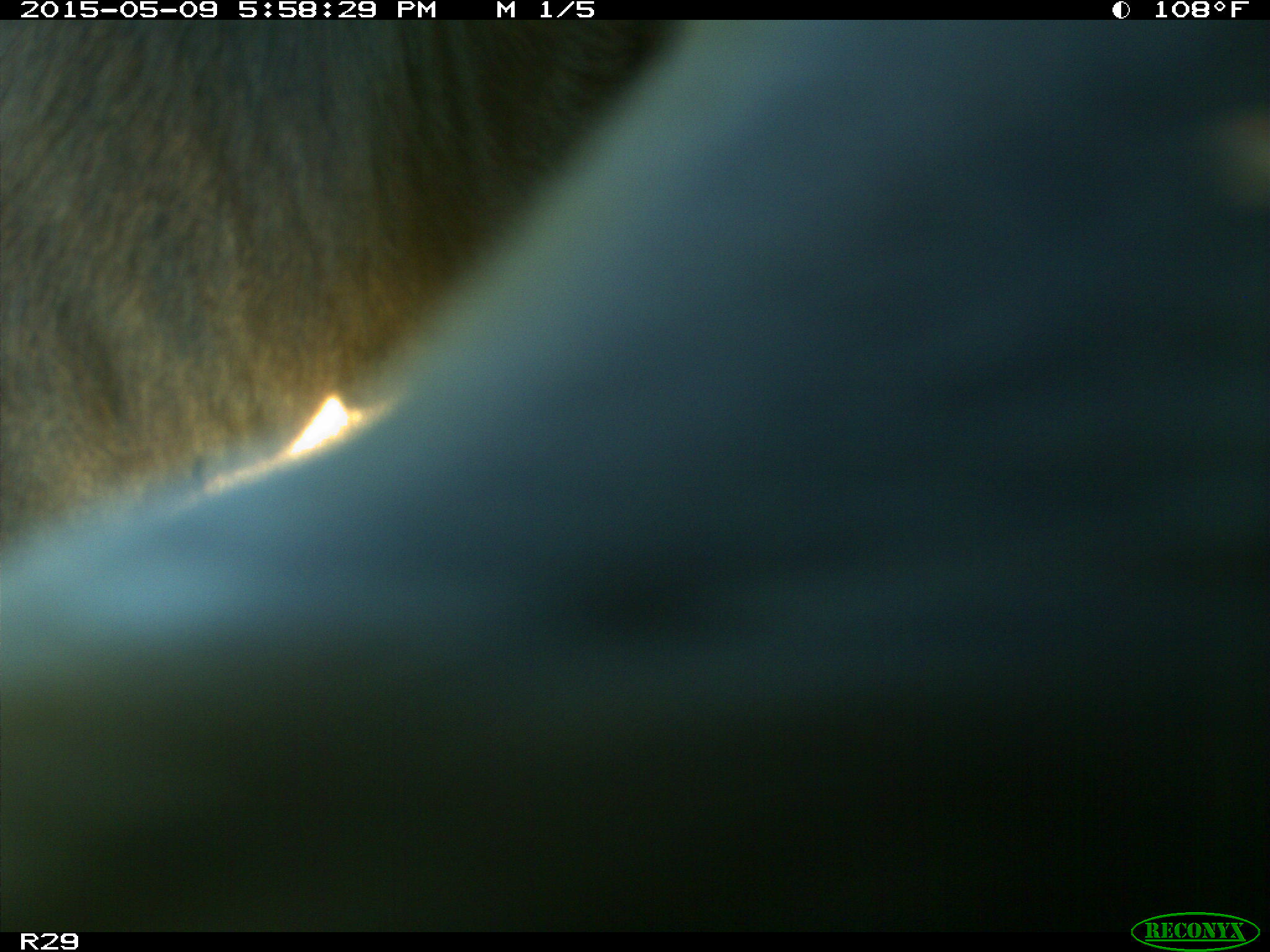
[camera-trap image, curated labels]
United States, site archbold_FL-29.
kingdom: Animalia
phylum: Chordata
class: Mammalia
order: Artiodactyla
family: Bovidae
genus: Bos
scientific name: Bos taurus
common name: domestic cow